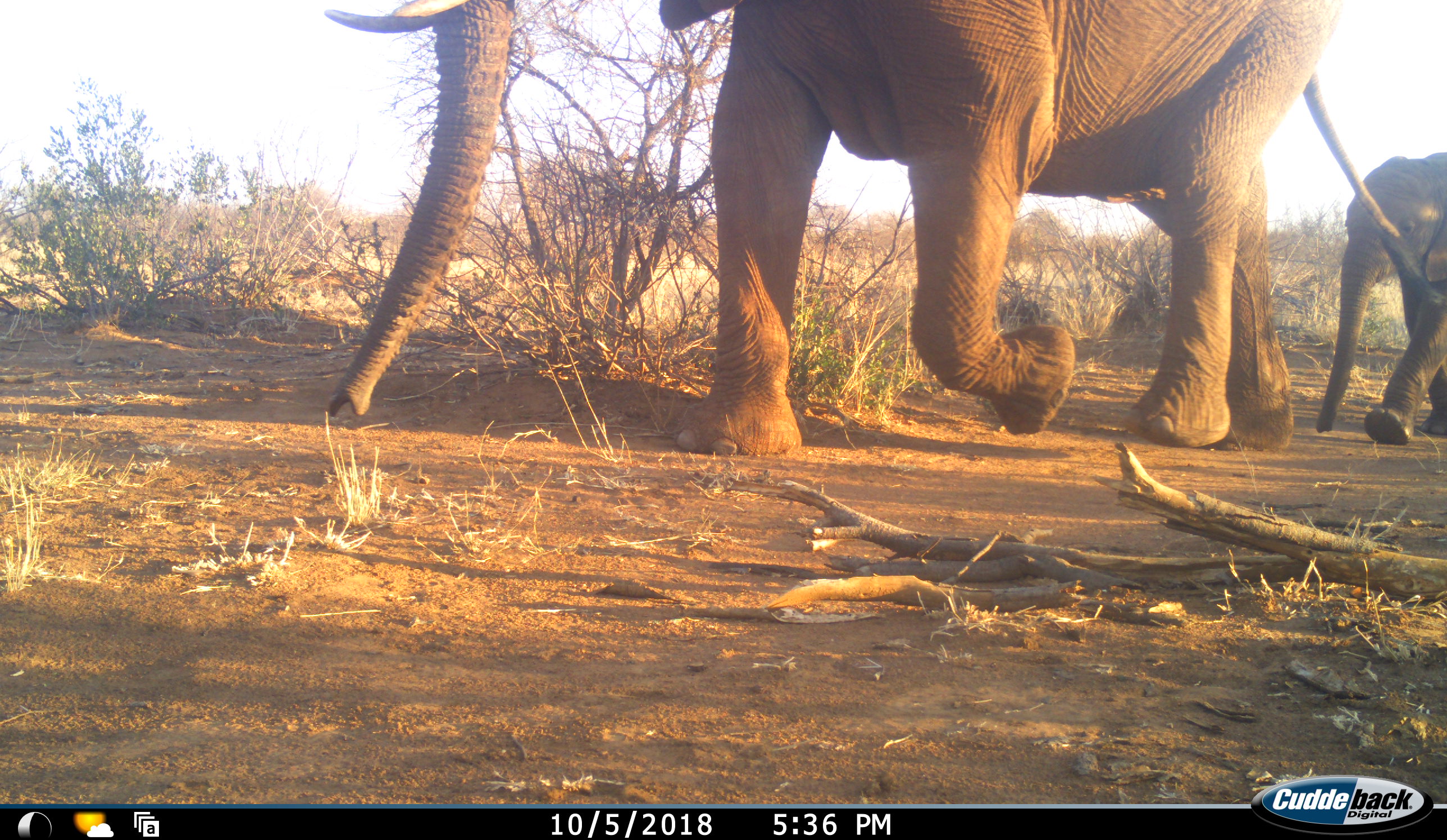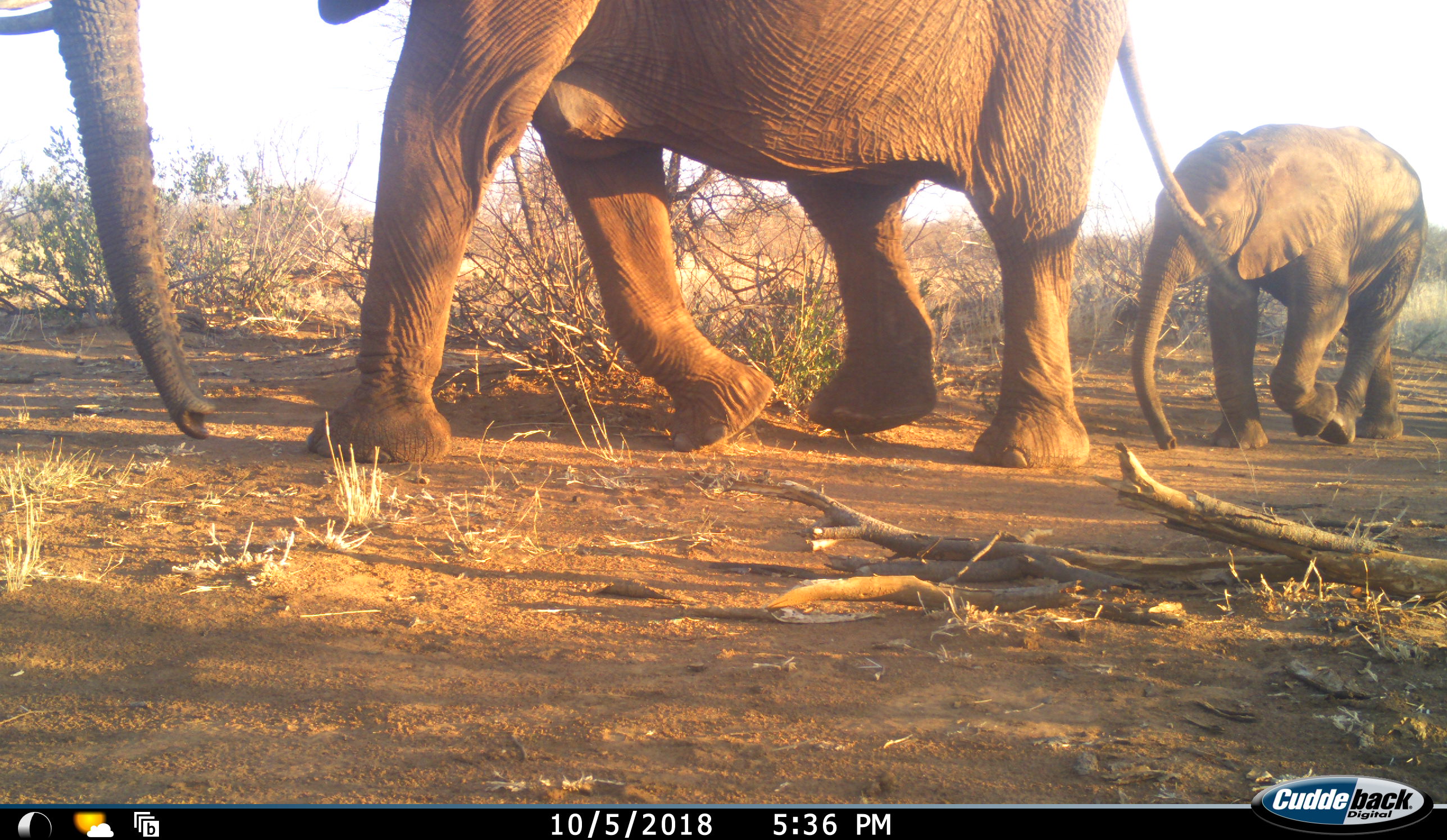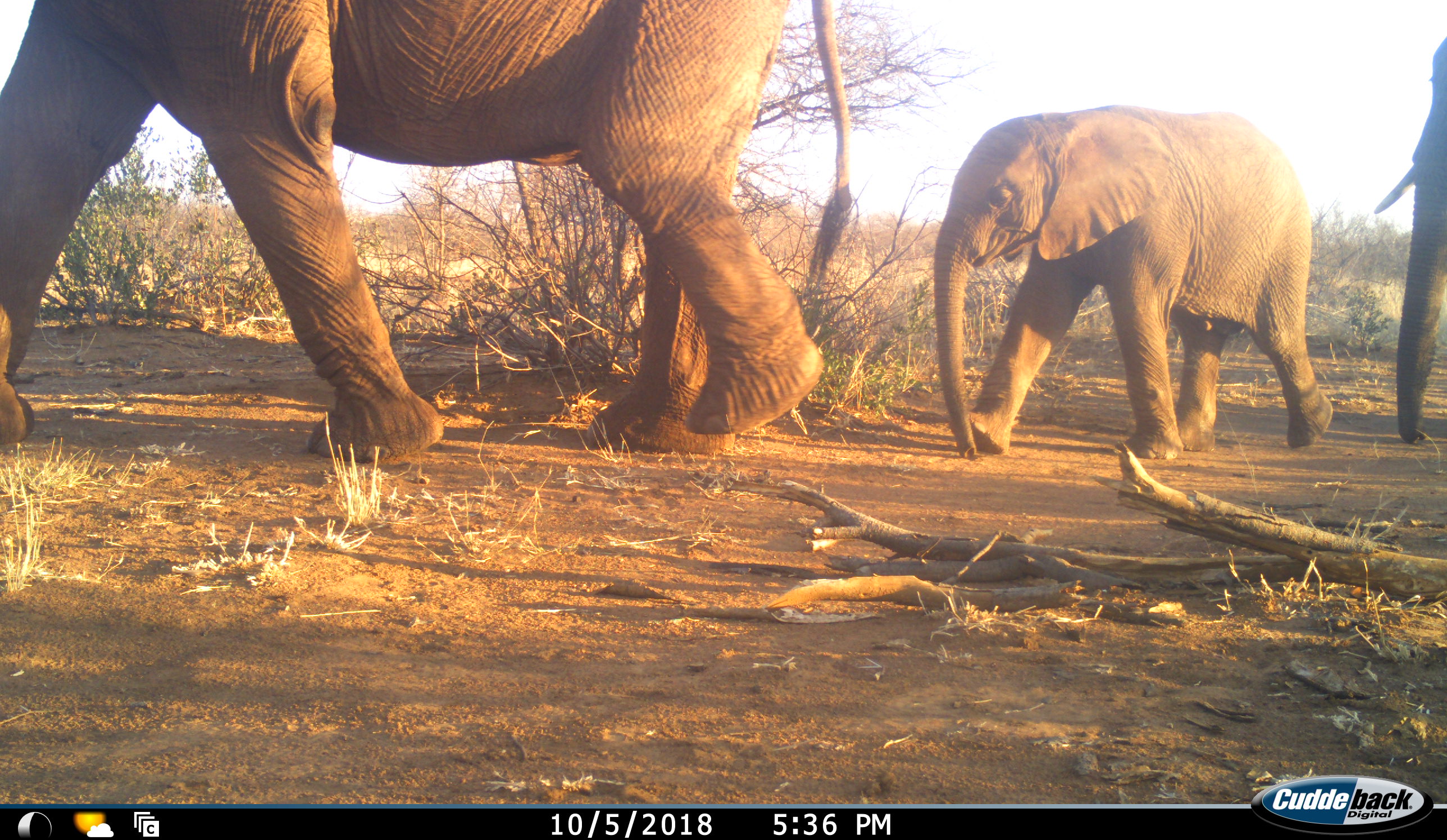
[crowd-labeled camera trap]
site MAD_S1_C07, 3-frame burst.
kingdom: Animalia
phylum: Chordata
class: Mammalia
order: Proboscidea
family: Elephantidae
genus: Loxodonta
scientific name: Loxodonta africana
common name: african bush elephant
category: elephant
Elephant (african bush elephant) (Loxodonta africana), count 3. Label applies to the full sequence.